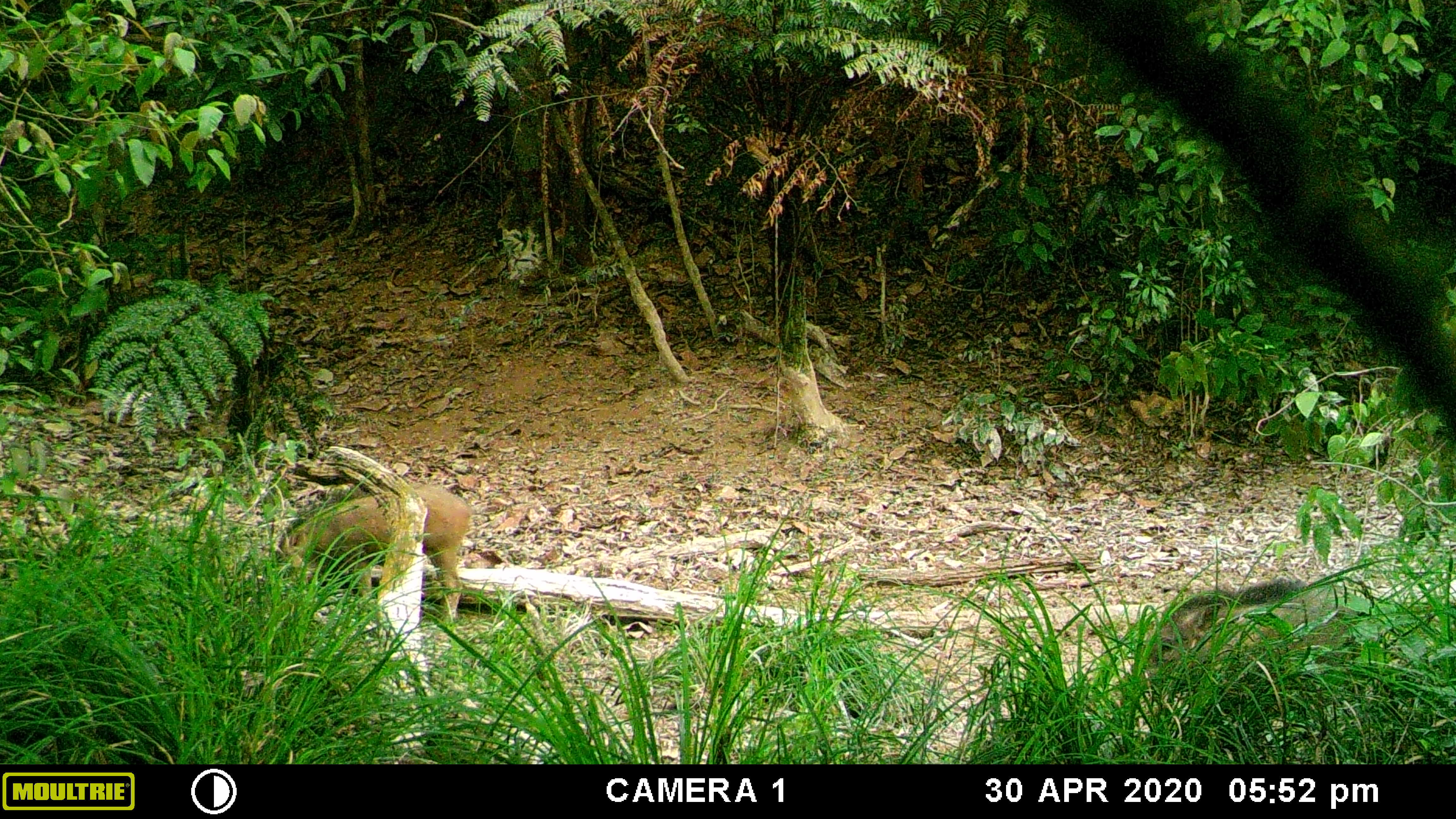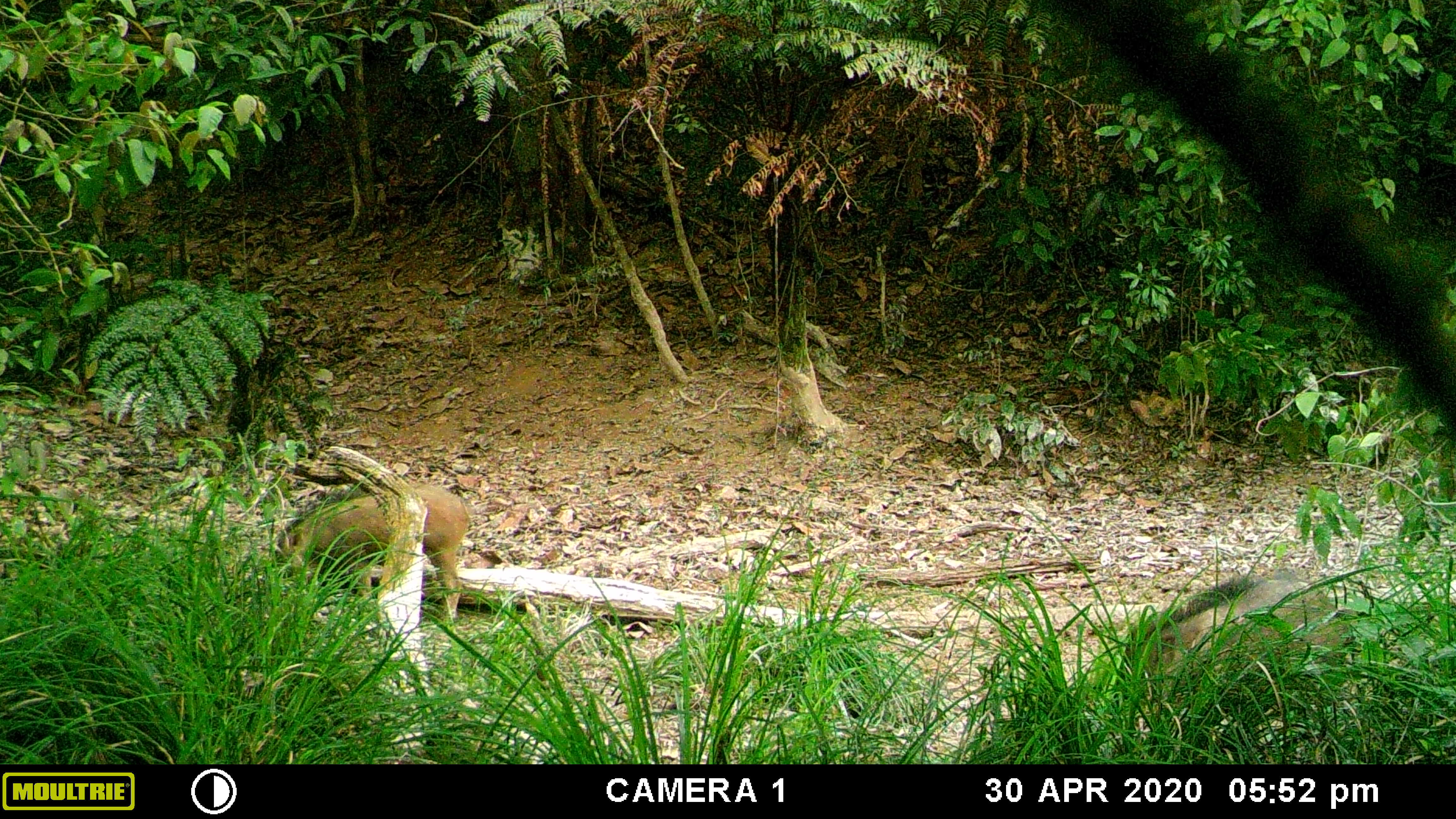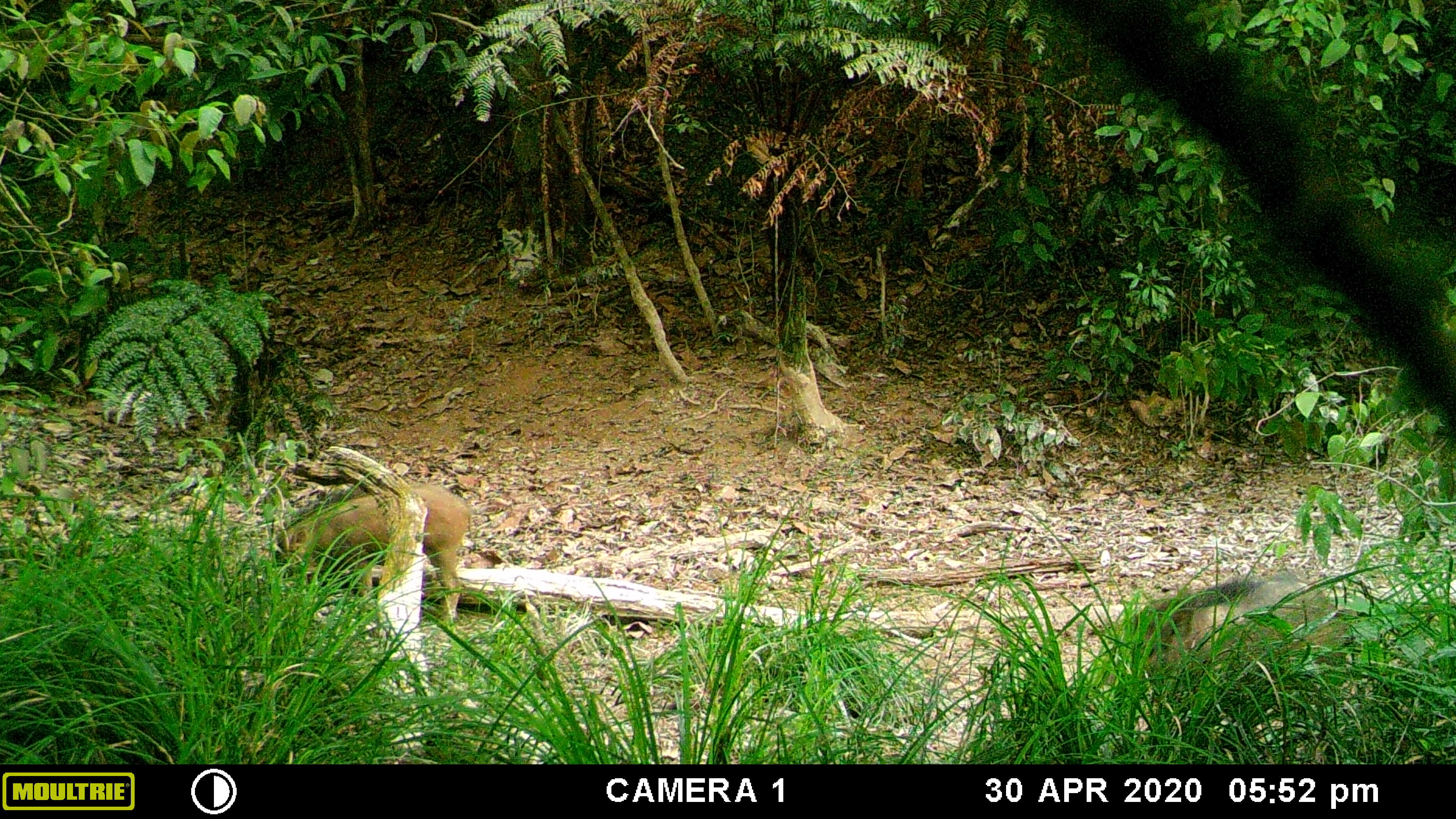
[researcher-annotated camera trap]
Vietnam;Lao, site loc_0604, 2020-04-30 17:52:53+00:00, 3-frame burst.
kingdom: Animalia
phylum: Chordata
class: Mammalia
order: Artiodactyla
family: Suidae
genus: Sus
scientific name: Sus scrofa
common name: eurasian wild pig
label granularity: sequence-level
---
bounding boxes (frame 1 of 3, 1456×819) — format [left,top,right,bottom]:
eurasian wild pig: [1109,576,1369,724]; [270,478,471,632]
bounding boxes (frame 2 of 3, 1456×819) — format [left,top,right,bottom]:
eurasian wild pig: [1111,569,1359,726]; [270,478,471,632]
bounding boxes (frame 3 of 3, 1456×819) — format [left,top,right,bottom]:
eurasian wild pig: [1111,569,1359,726]; [270,478,471,632]